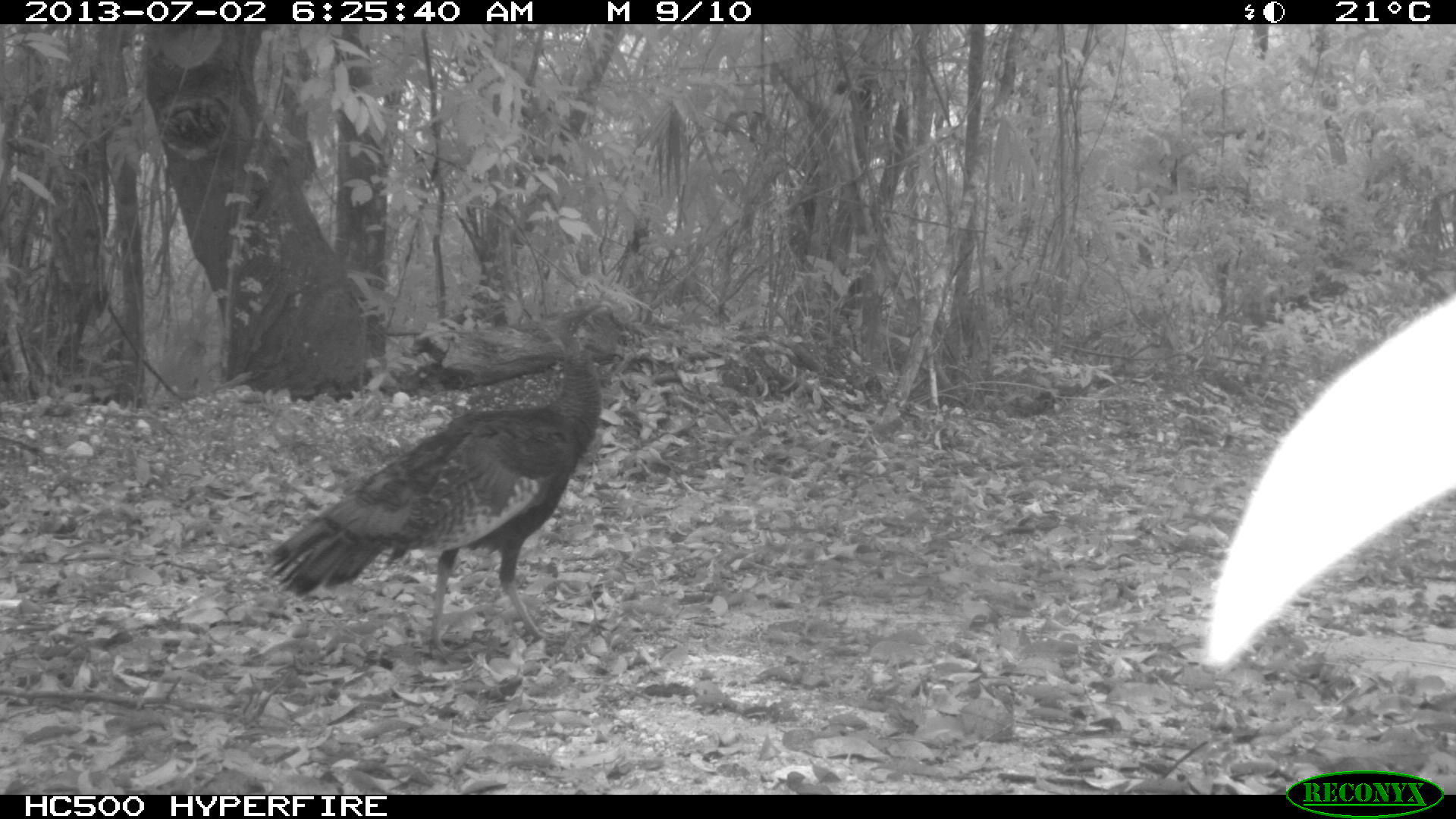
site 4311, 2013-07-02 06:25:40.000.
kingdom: Animalia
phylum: Chordata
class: Aves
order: Galliformes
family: Phasianidae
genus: Meleagris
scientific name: Meleagris ocellata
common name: ocellated turkey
Meleagris ocellata (ocellated turkey), count 1, sex male.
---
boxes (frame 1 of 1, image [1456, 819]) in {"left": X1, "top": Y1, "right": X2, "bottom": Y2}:
meleagris ocellata: {"left": 262, "top": 288, "right": 614, "bottom": 663}; {"left": 1204, "top": 289, "right": 1456, "bottom": 669}